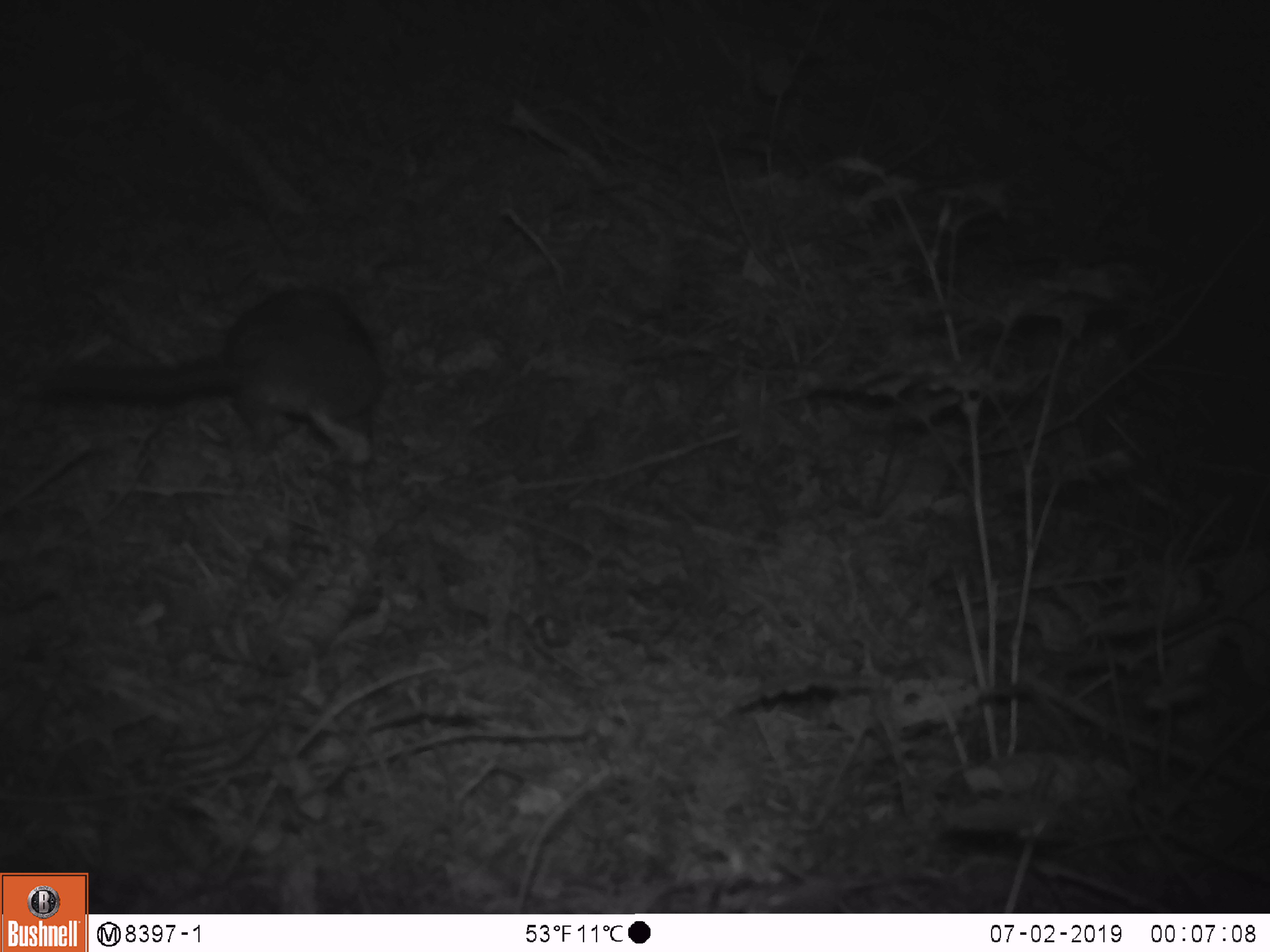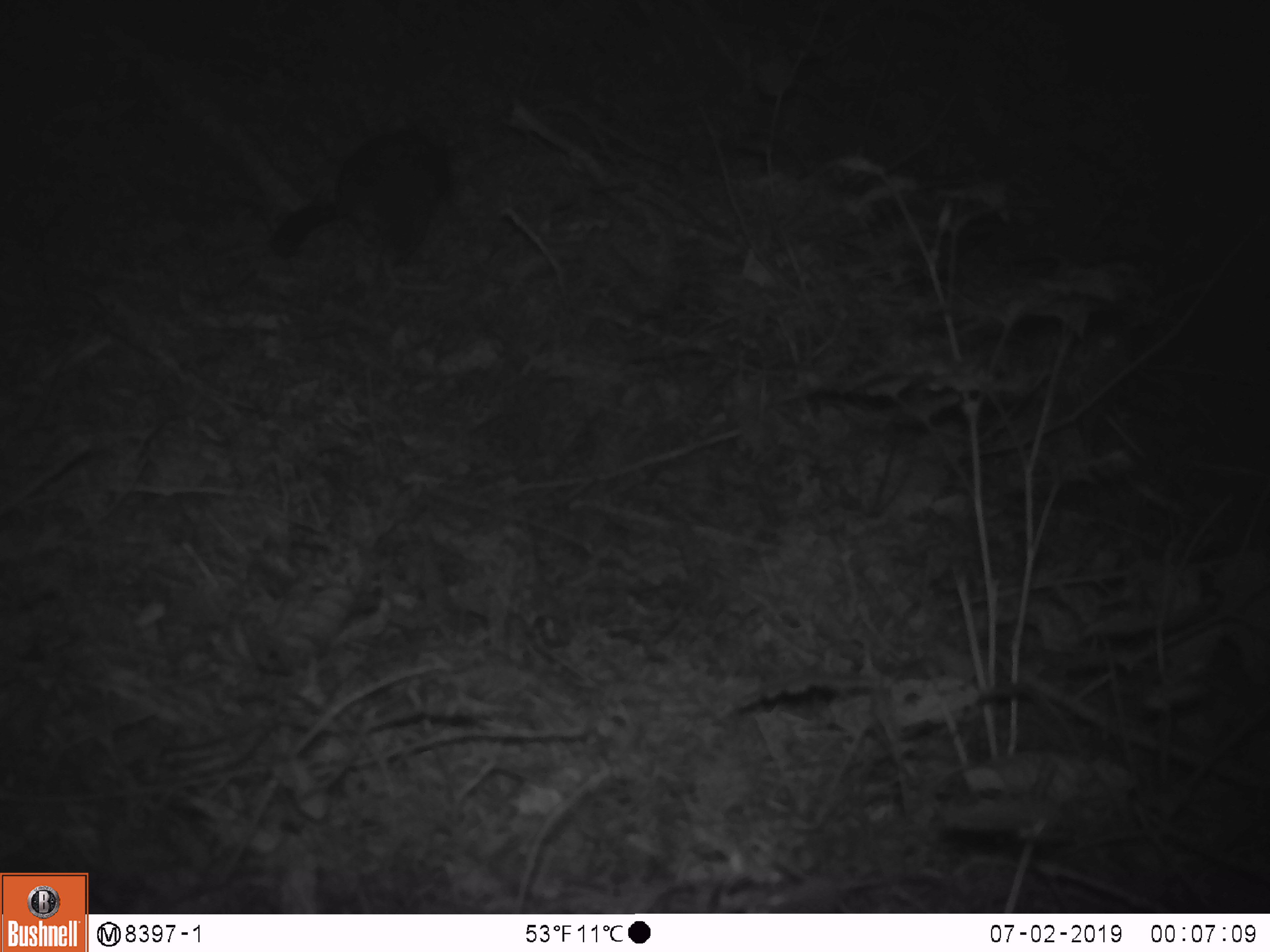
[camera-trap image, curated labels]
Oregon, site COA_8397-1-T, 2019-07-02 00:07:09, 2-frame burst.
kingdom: Animalia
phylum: Chordata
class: Mammalia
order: Rodentia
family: Cricetidae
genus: Neotoma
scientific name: Neotoma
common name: woodrats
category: neotoma species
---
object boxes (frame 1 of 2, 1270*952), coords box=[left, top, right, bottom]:
neotoma species: box=[22, 260, 404, 484]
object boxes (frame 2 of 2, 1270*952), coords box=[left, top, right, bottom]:
neotoma species: box=[240, 103, 478, 271]